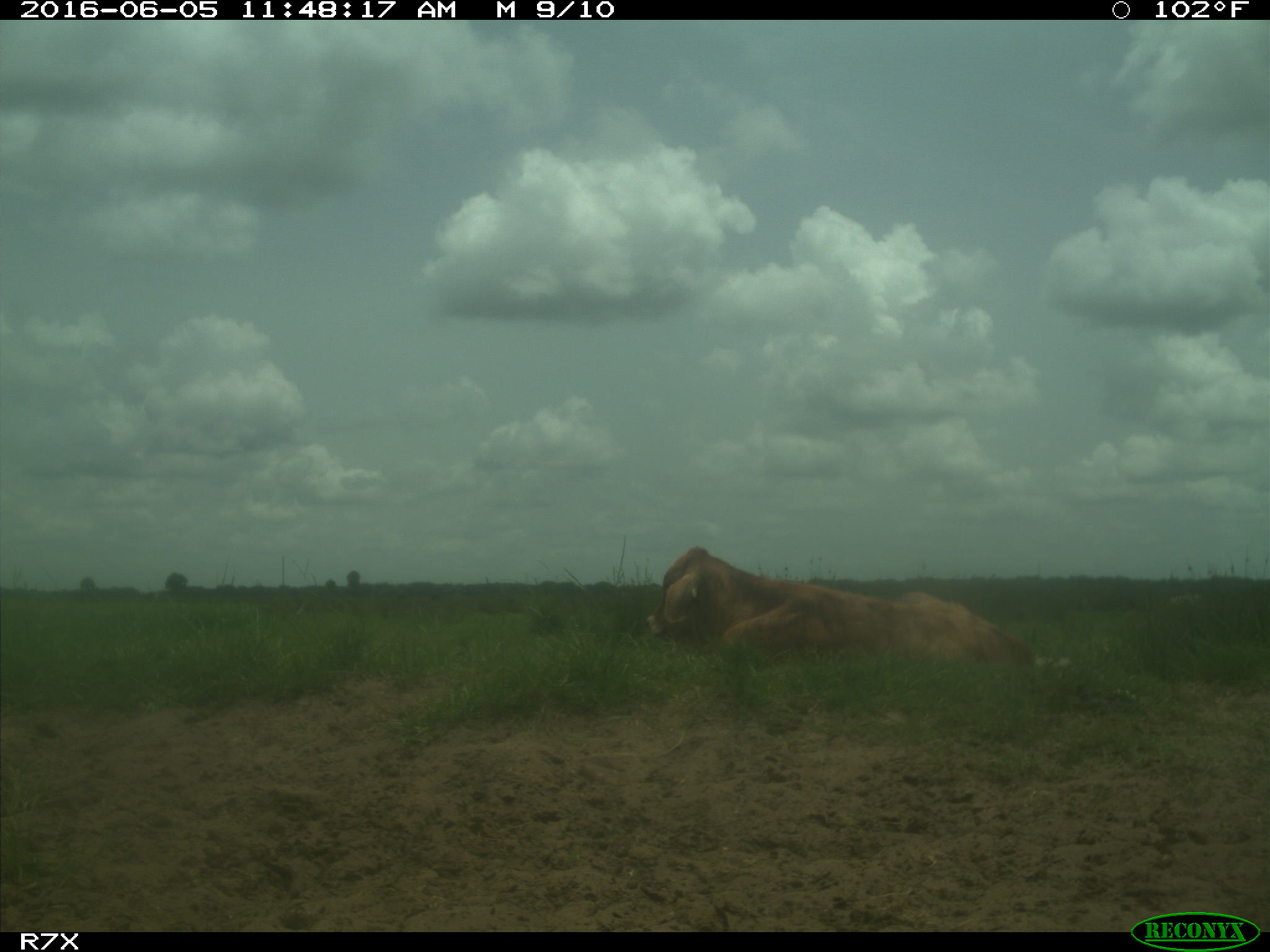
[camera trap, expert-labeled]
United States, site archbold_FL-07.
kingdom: Animalia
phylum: Chordata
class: Mammalia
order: Artiodactyla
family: Bovidae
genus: Bos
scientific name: Bos taurus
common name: domestic cow